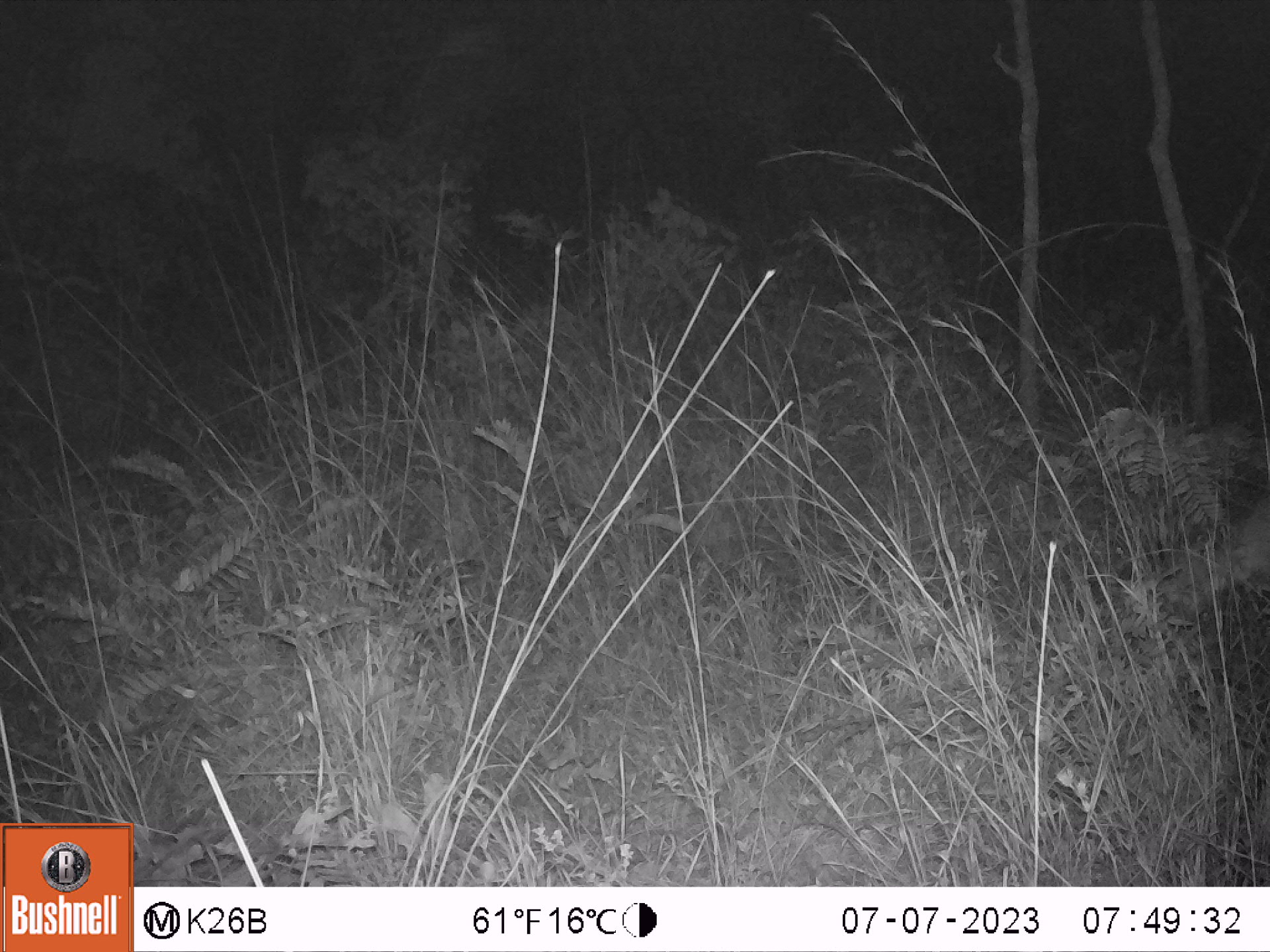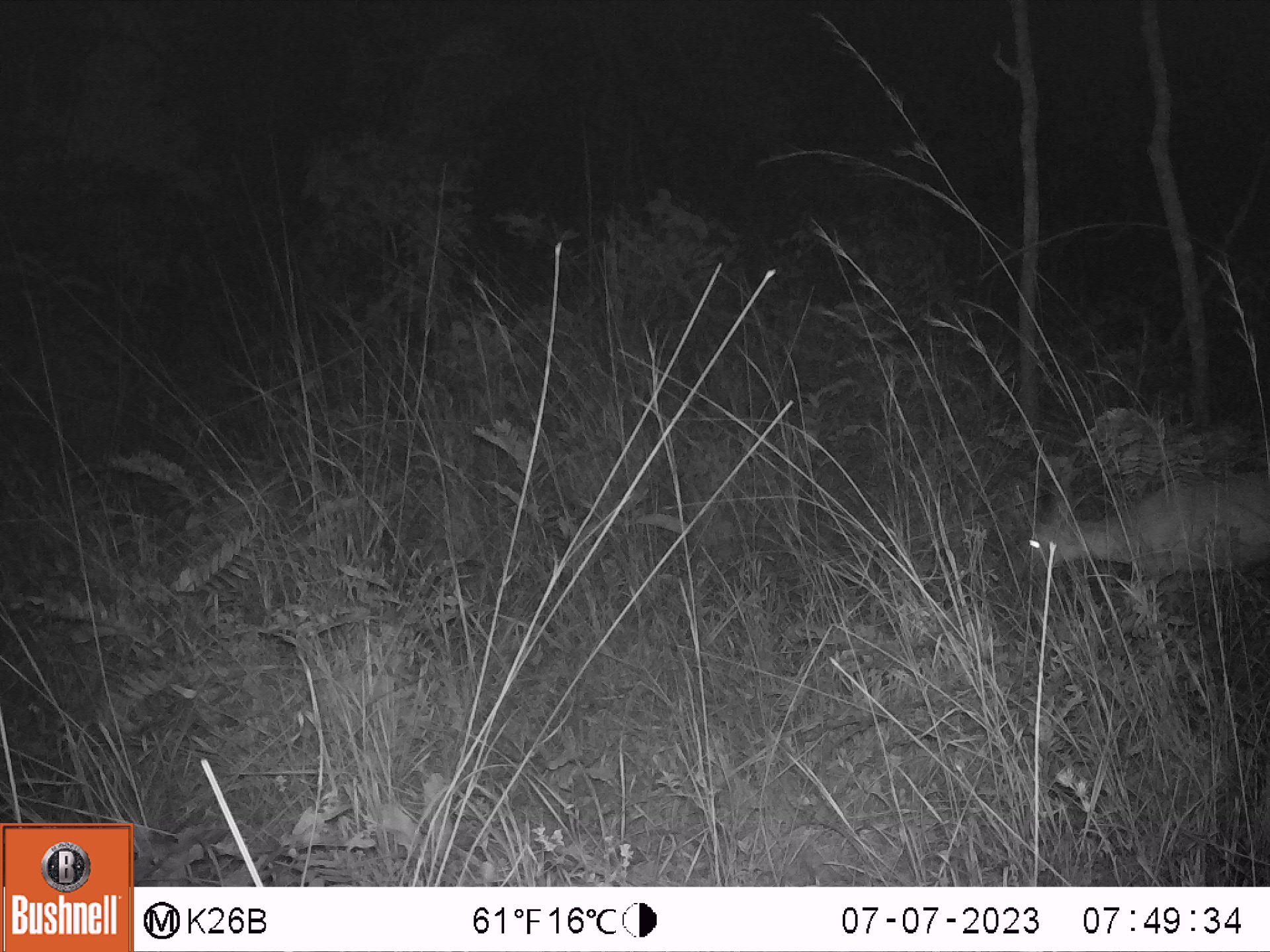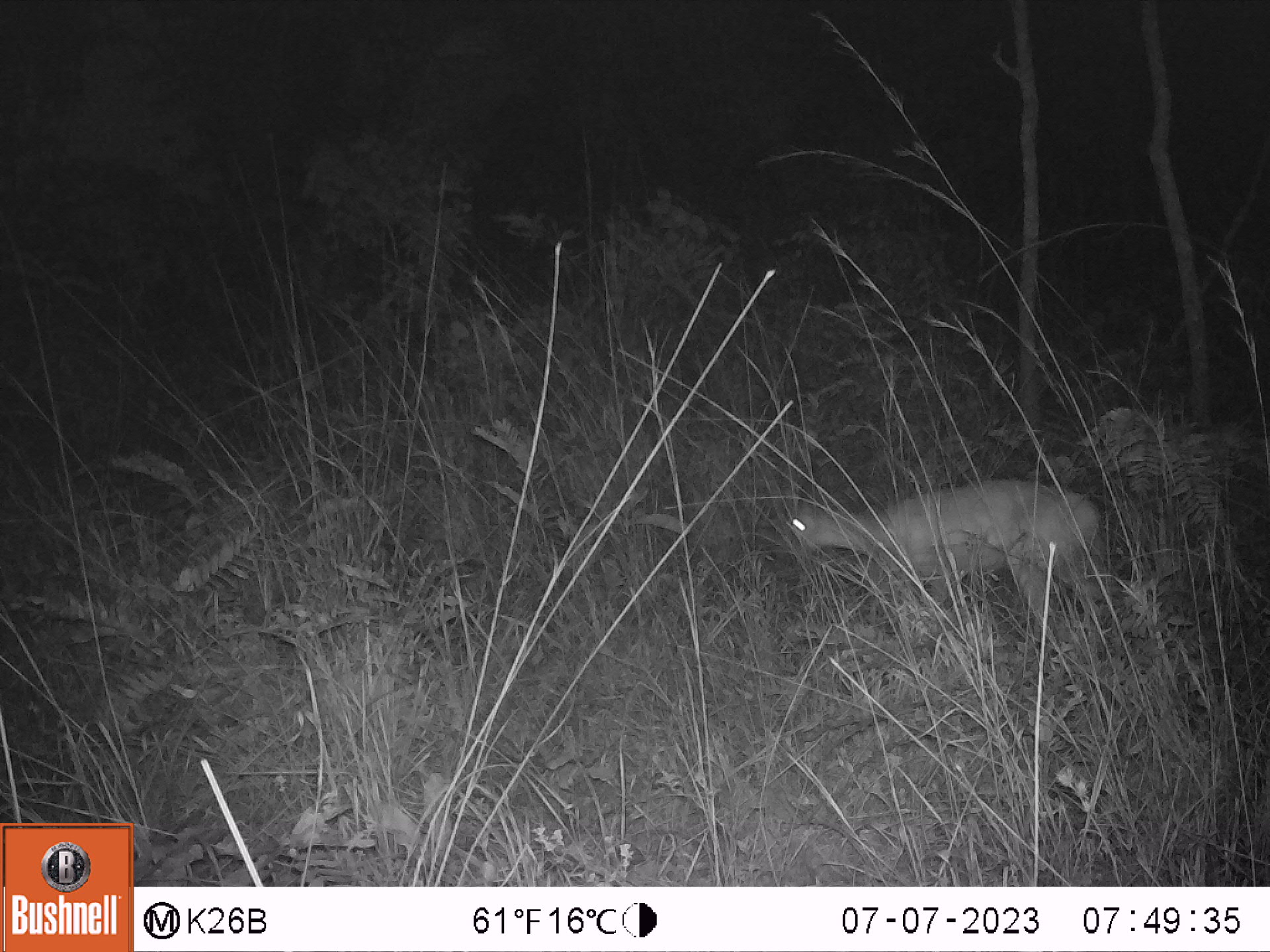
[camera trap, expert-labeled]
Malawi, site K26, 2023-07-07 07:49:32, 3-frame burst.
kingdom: Animalia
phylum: Chordata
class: Mammalia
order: Artiodactyla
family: Bovidae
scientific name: Antilopinae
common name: small antelope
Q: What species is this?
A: Small antelope (Antilopinae).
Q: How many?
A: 1.